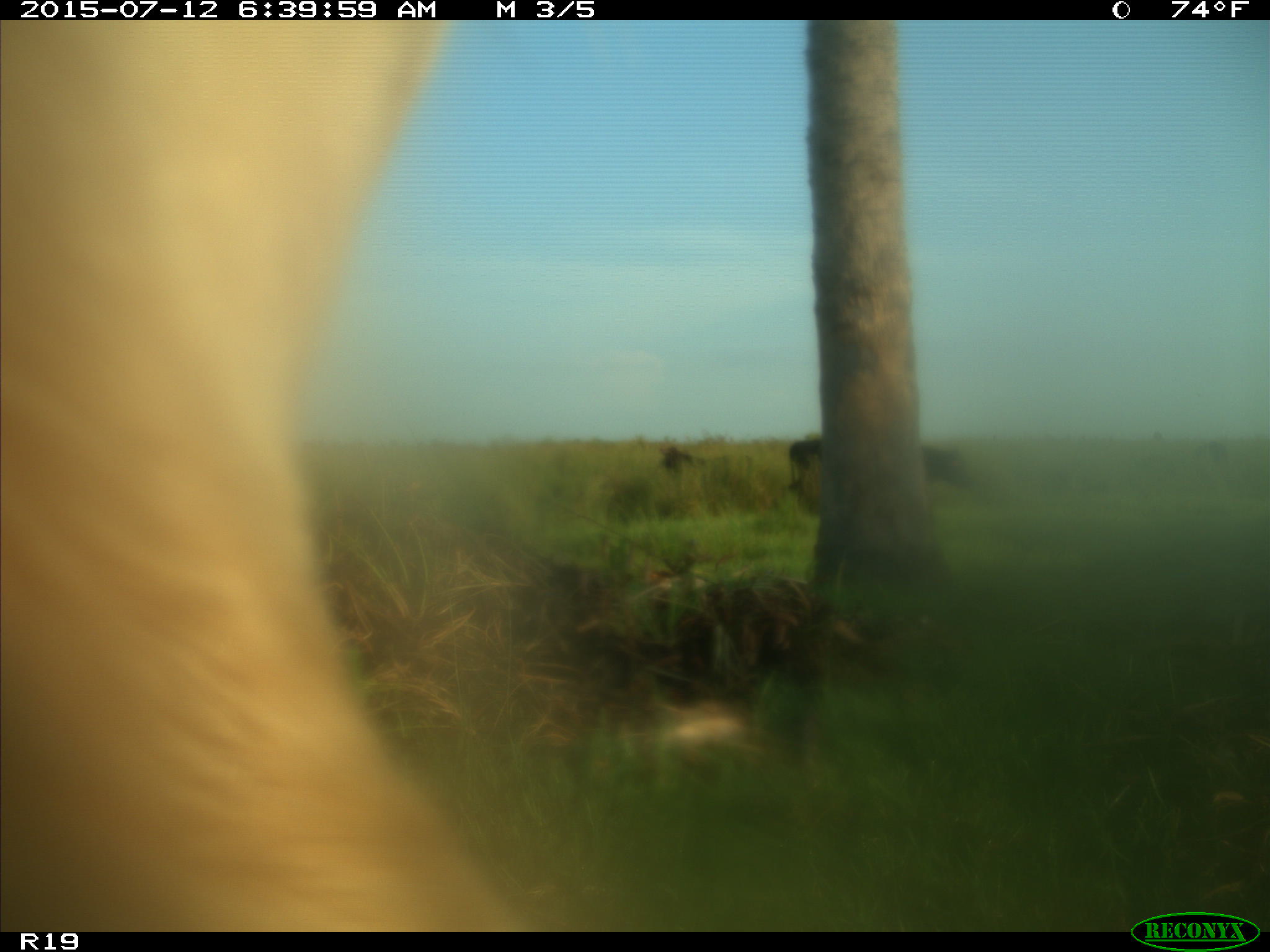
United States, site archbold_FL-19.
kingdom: Animalia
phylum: Chordata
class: Mammalia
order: Artiodactyla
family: Bovidae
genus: Bos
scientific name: Bos taurus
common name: domestic cow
Bos taurus (domestic cow).